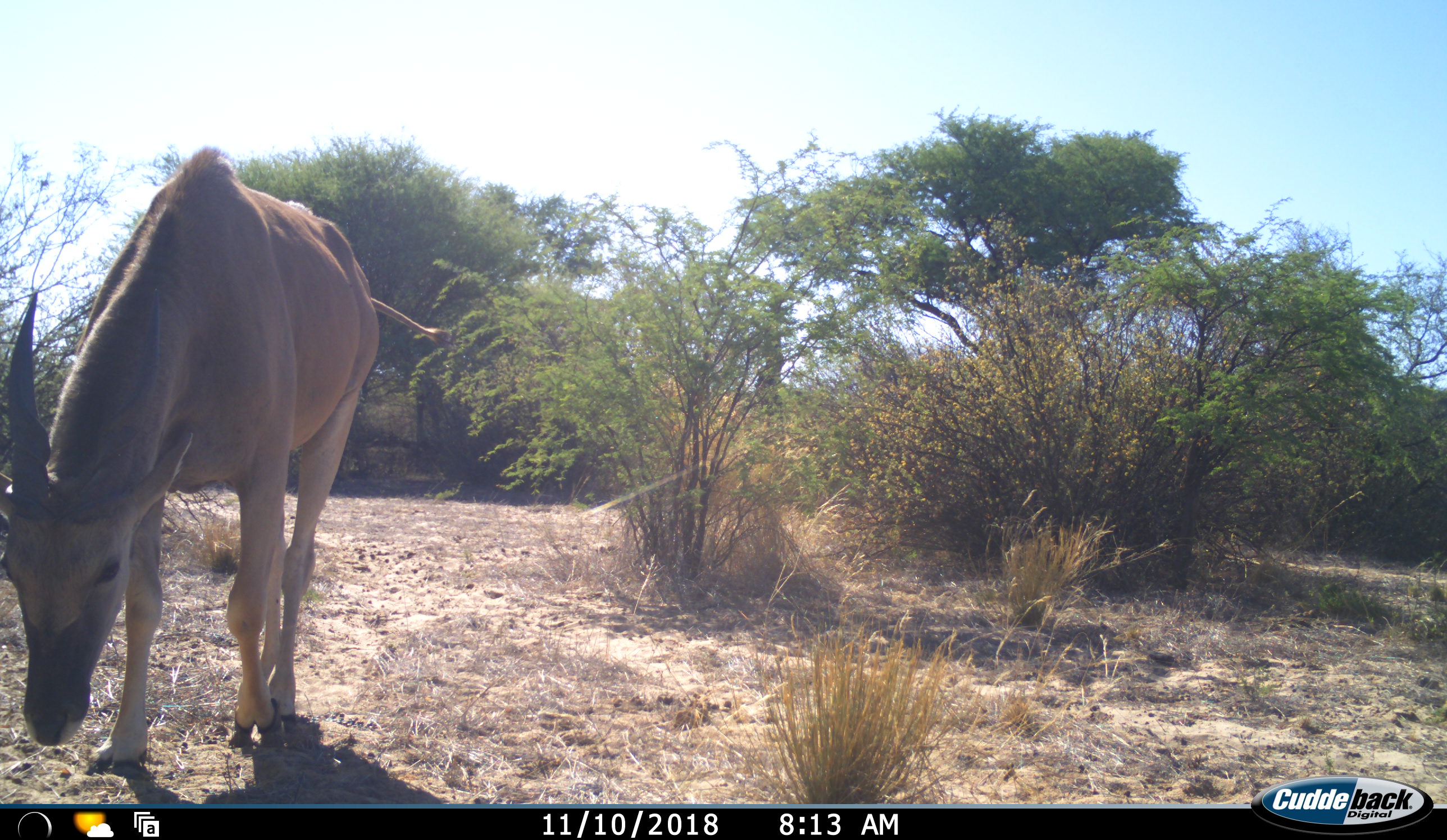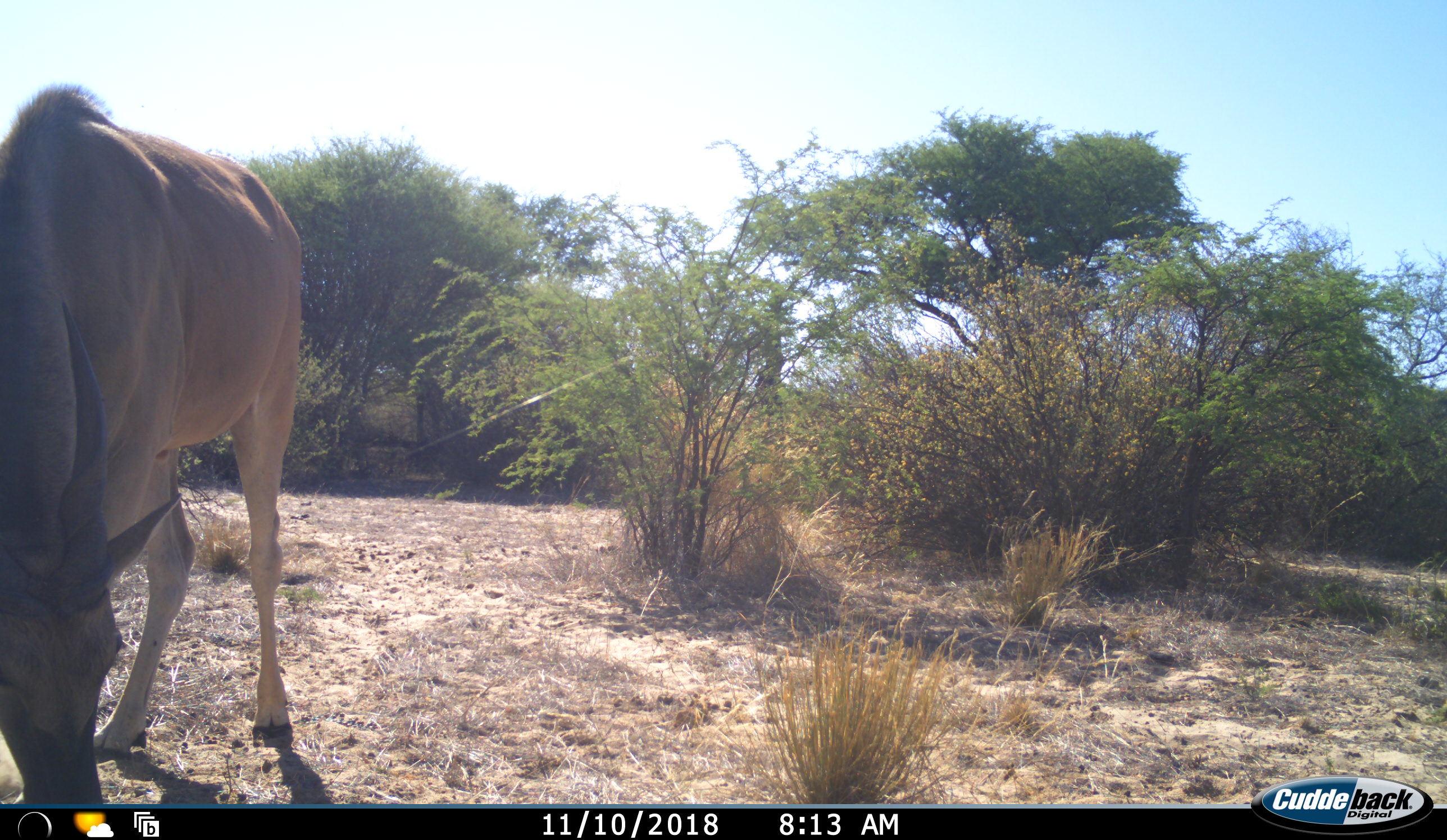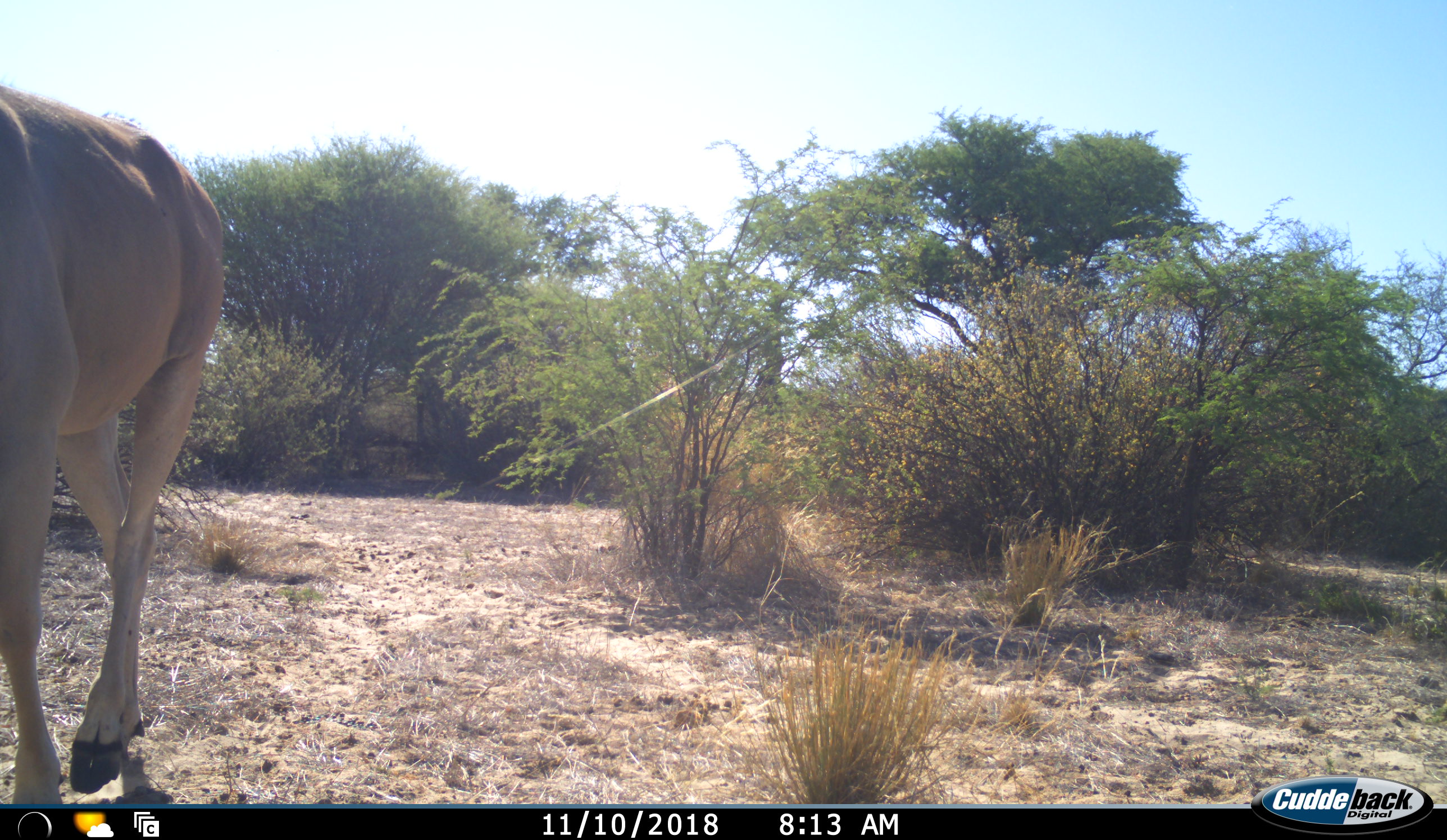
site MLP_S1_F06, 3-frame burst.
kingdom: Animalia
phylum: Chordata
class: Mammalia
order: Artiodactyla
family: Bovidae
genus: Tragelaphus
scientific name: Tragelaphus oryx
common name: eland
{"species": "eland (Tragelaphus oryx)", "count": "1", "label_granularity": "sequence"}